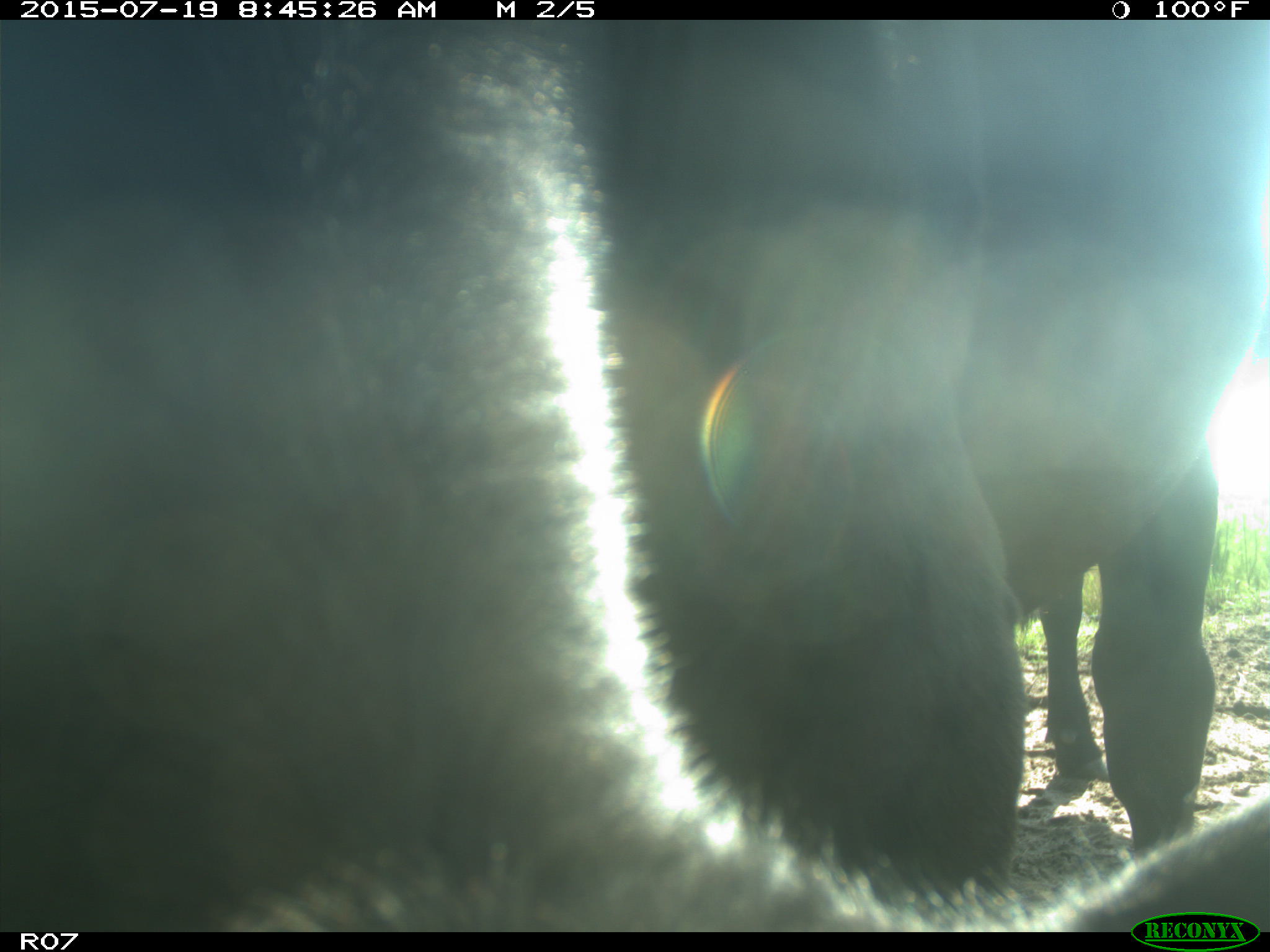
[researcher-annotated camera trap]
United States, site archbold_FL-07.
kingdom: Animalia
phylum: Chordata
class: Mammalia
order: Artiodactyla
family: Bovidae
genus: Bos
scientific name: Bos taurus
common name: domestic cow